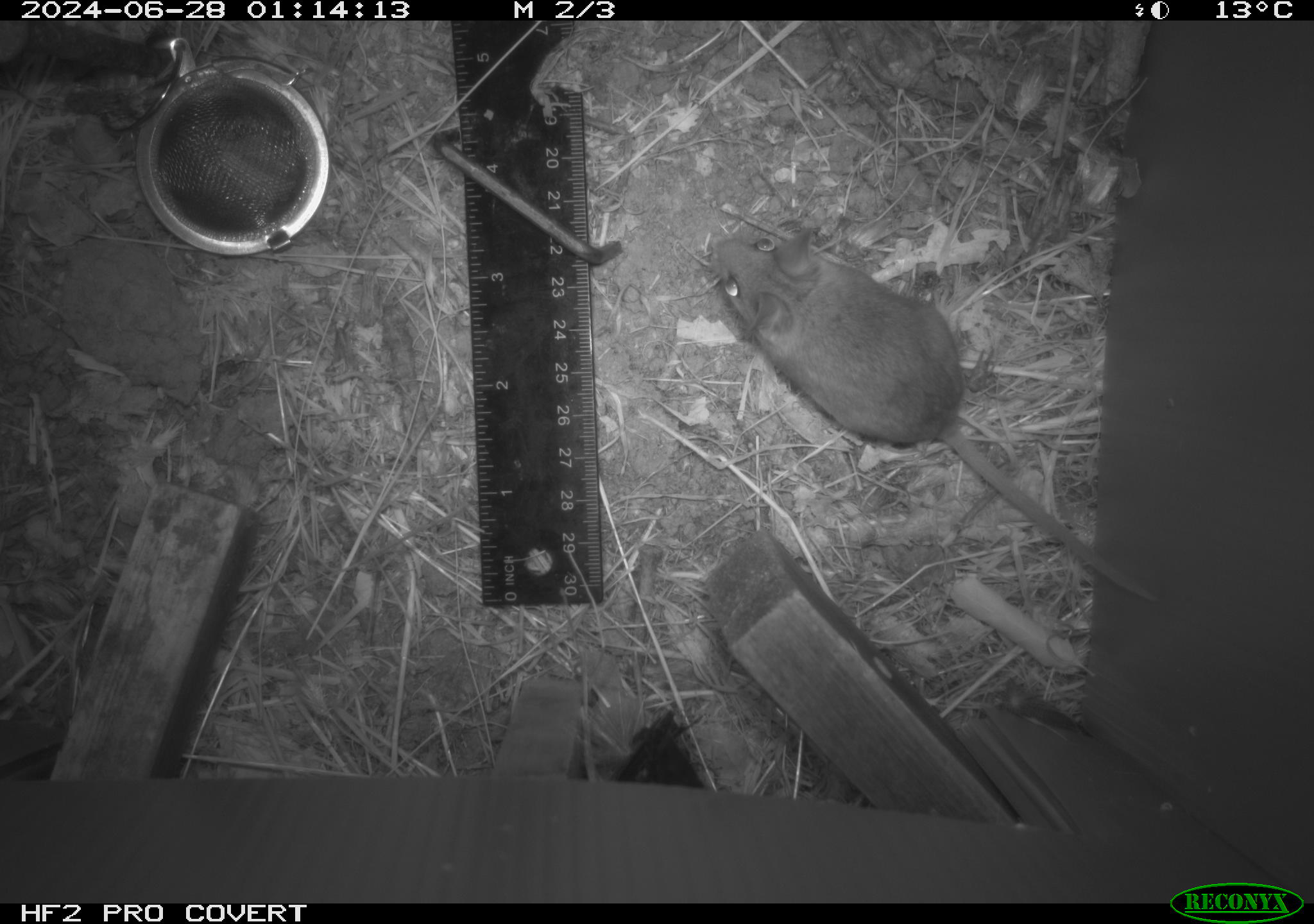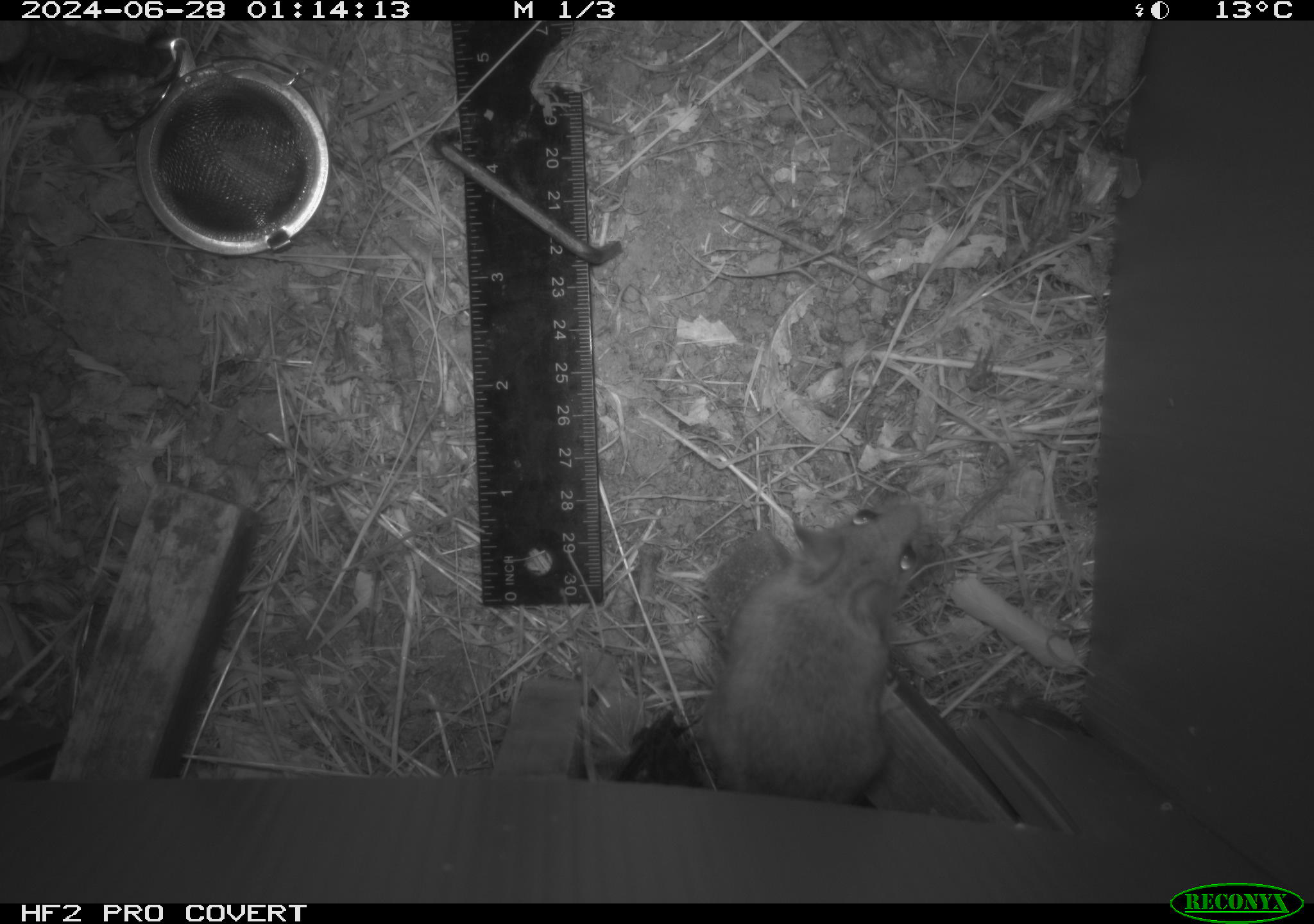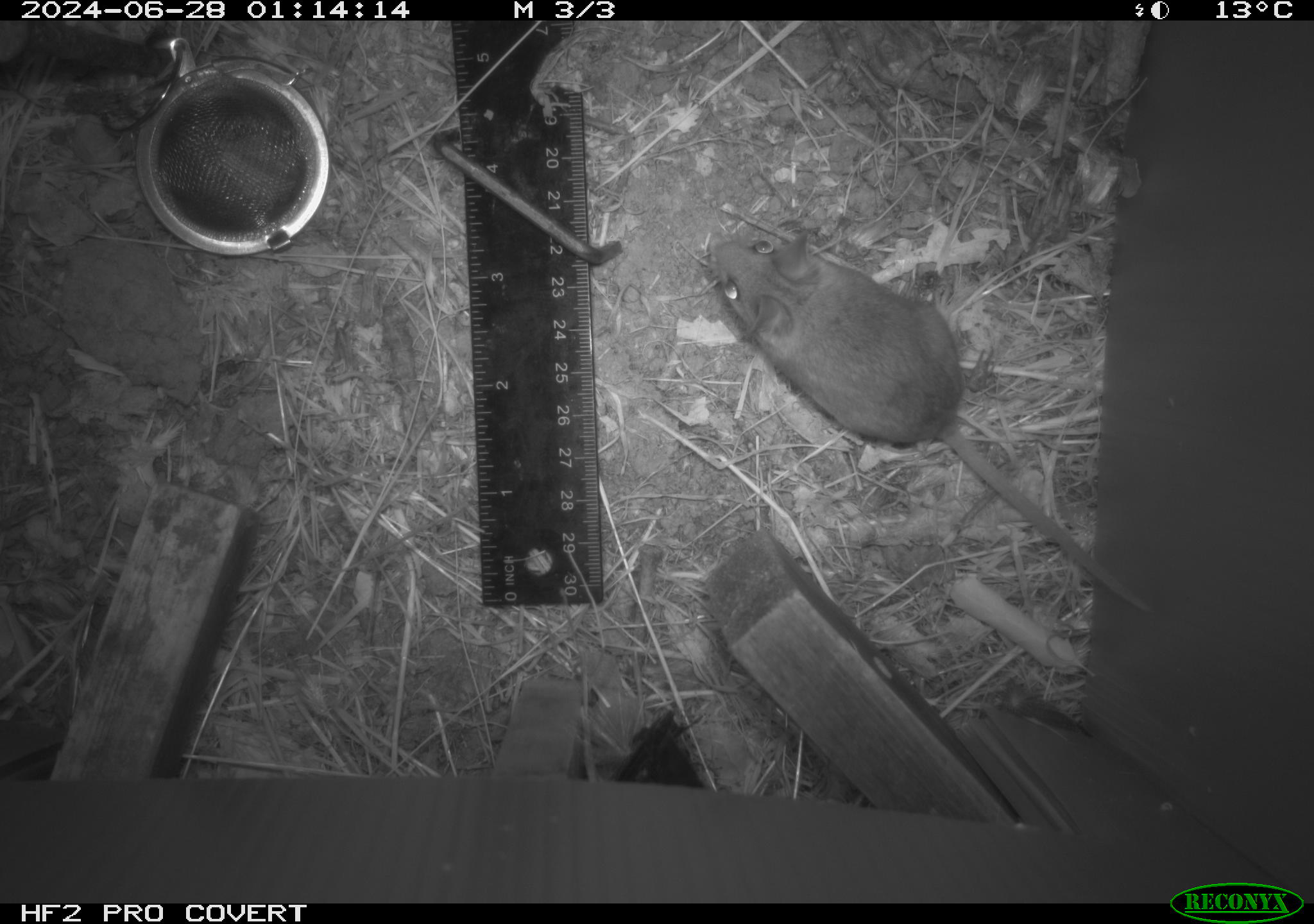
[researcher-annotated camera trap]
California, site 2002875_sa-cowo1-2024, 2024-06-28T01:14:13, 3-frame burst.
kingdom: Animalia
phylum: Chordata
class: Mammalia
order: Rodentia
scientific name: Rodentia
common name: mouse species